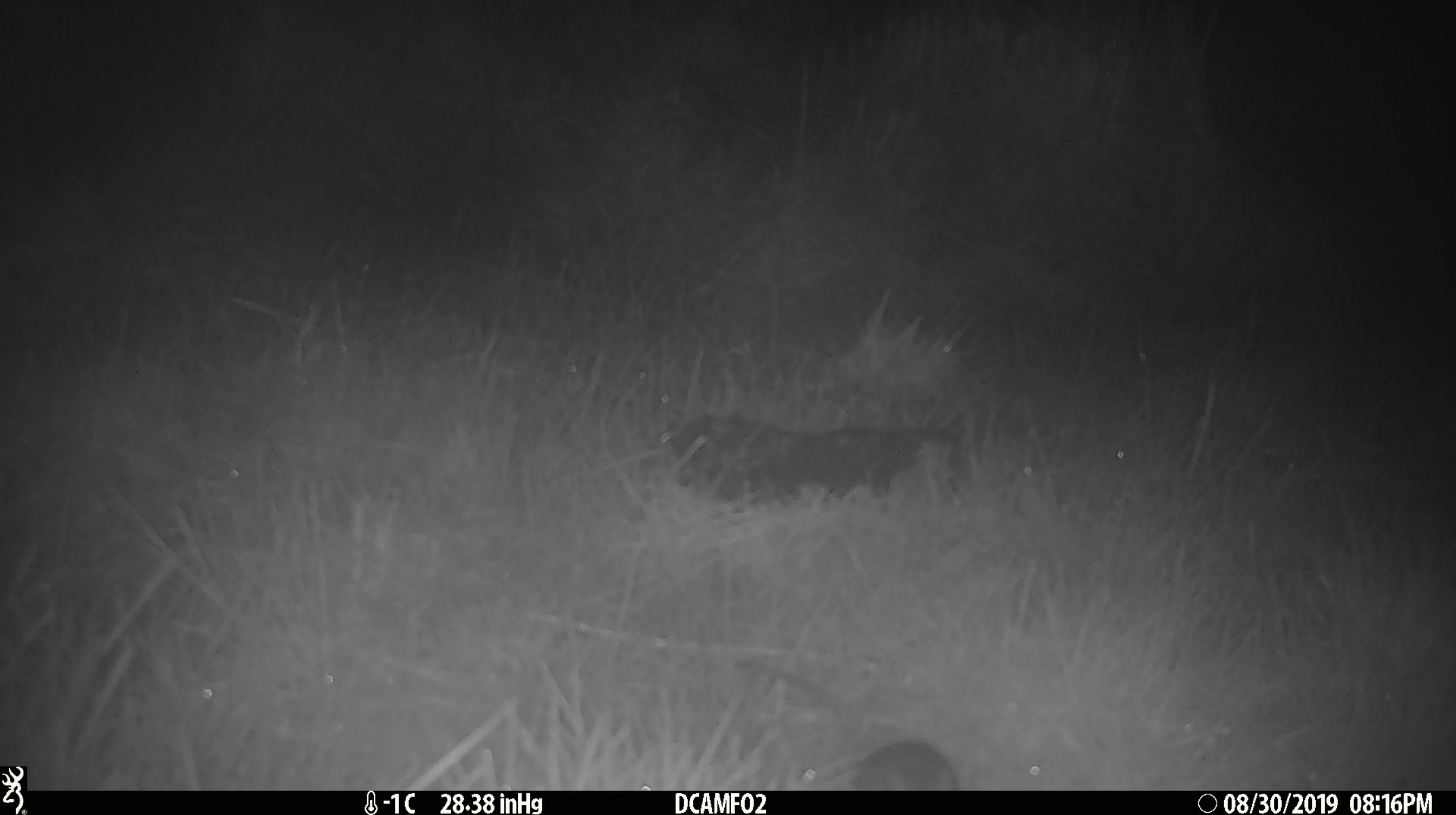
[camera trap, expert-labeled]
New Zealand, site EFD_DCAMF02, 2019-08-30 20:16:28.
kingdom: Animalia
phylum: Chordata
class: Mammalia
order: Rodentia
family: Muridae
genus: Mus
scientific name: Mus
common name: mouse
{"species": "mouse (Mus)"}